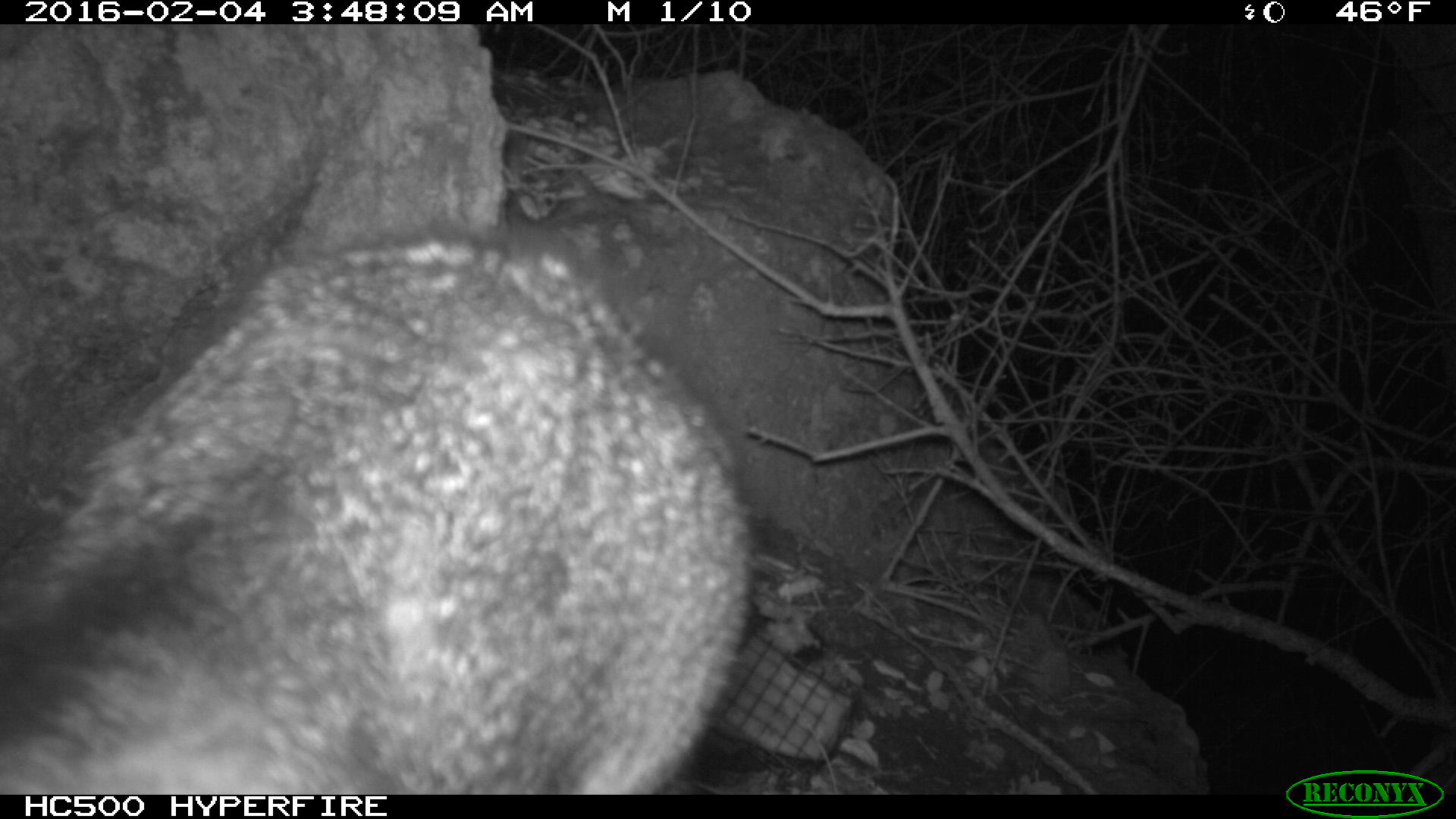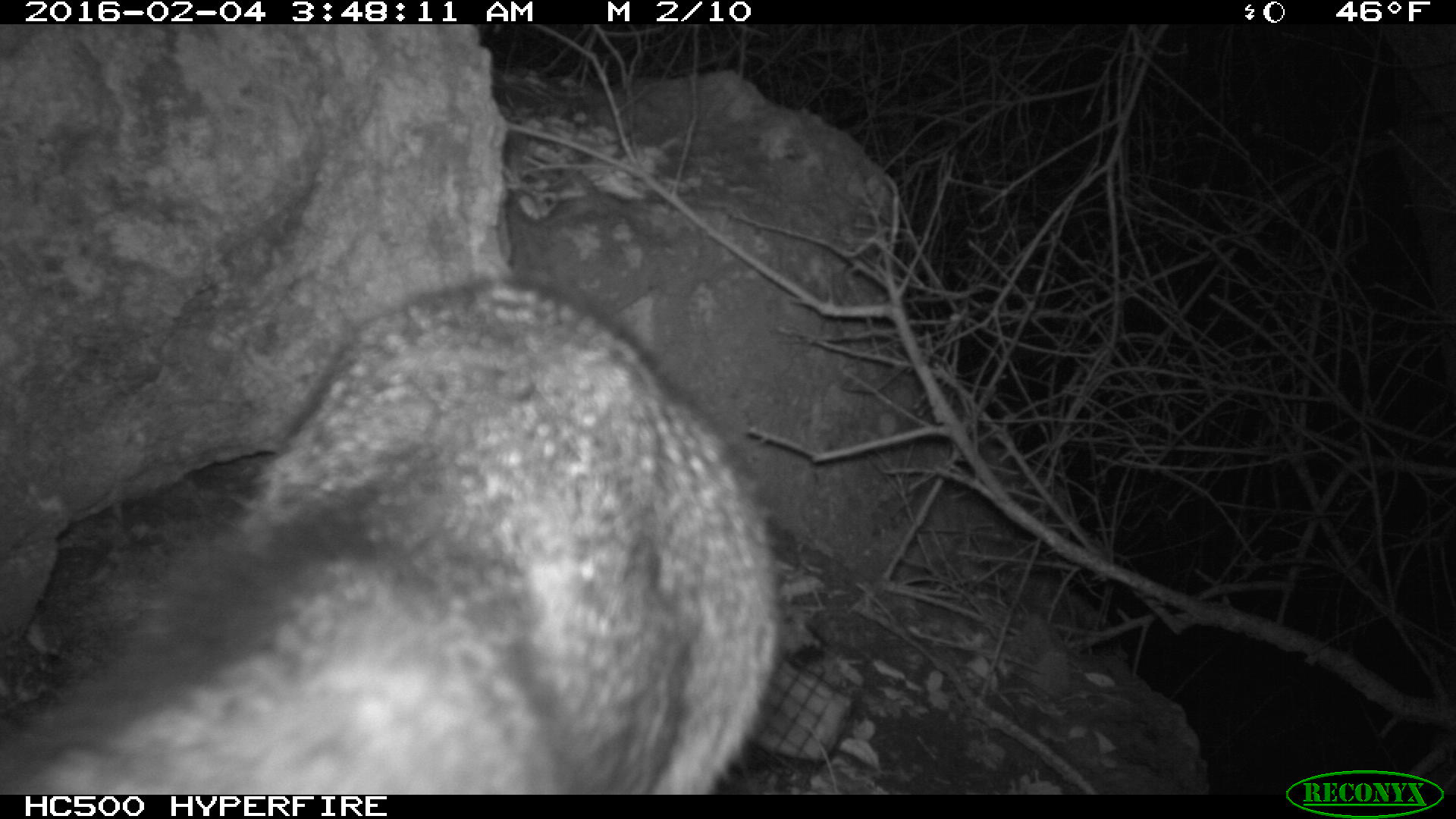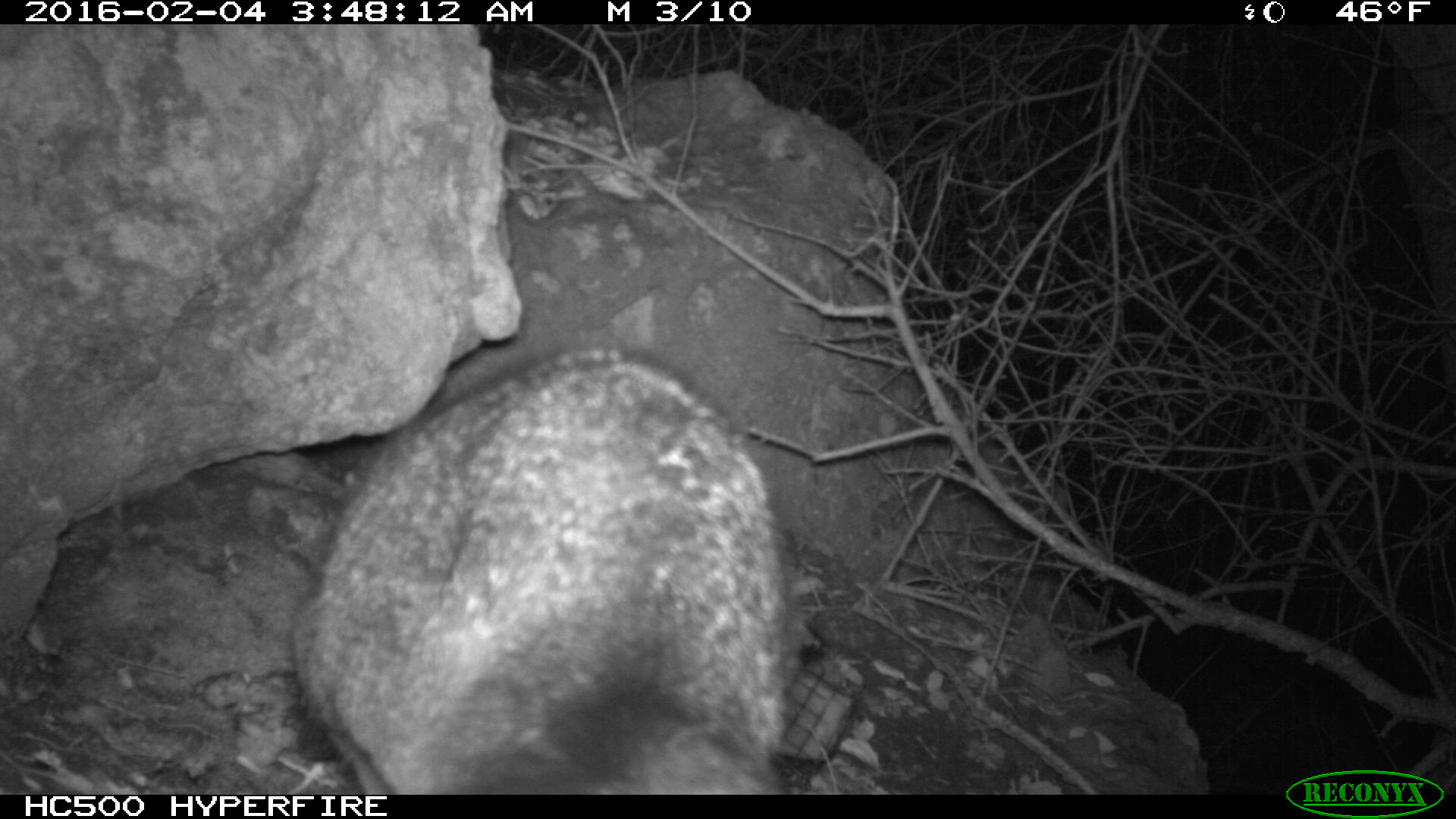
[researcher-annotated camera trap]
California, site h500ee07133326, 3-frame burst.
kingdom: Animalia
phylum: Chordata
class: Mammalia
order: Carnivora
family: Canidae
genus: Urocyon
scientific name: Urocyon littoralis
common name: island fox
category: fox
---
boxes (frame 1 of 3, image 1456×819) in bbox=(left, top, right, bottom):
fox: bbox=(0, 228, 755, 794)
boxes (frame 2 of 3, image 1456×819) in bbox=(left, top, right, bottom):
fox: bbox=(0, 278, 777, 795)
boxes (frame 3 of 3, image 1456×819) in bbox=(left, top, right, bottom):
fox: bbox=(293, 347, 801, 795)